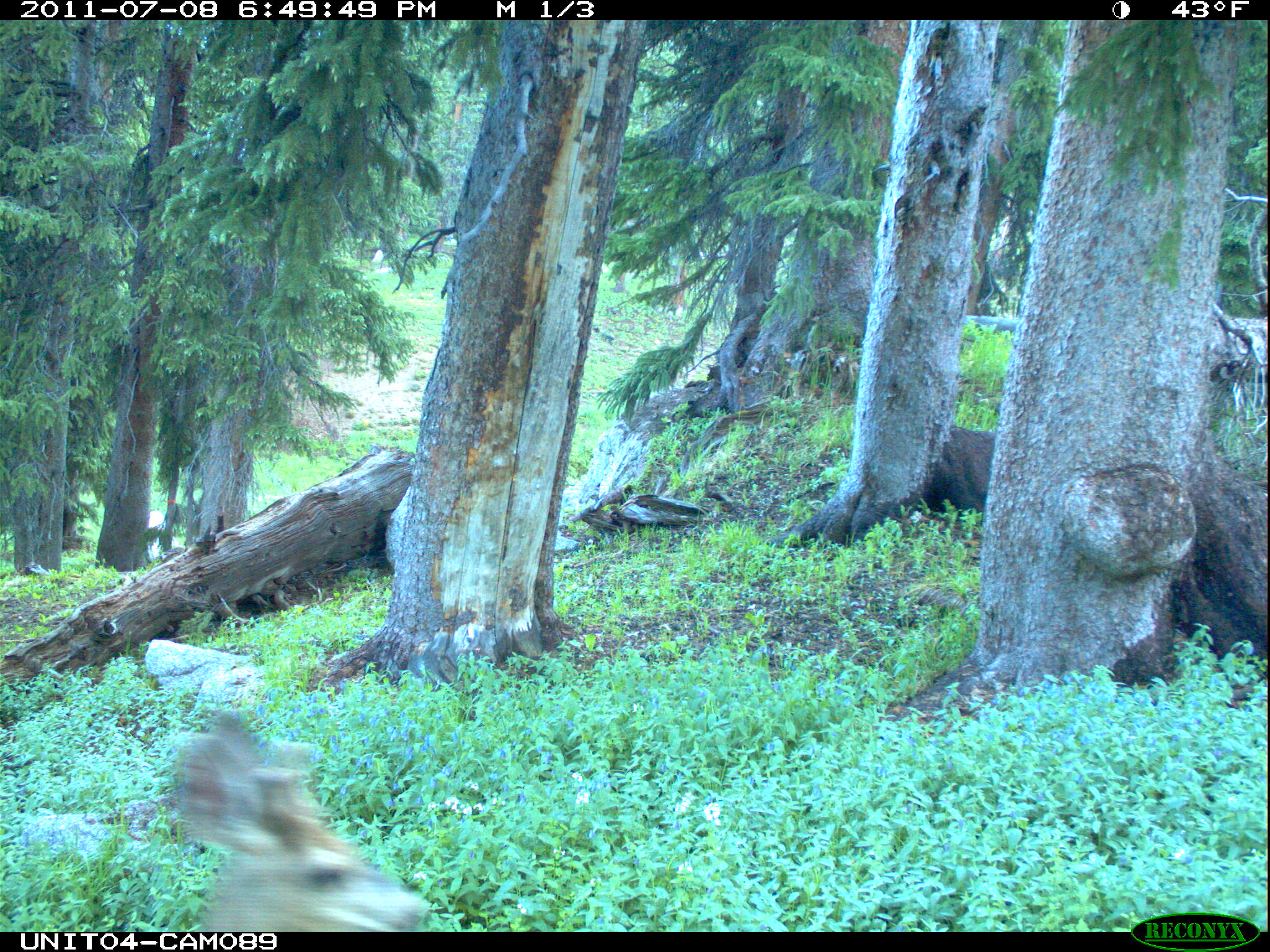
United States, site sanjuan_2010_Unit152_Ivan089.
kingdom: Animalia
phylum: Chordata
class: Mammalia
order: Artiodactyla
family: Cervidae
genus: Odocoileus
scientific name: Odocoileus hemionus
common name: mule deer